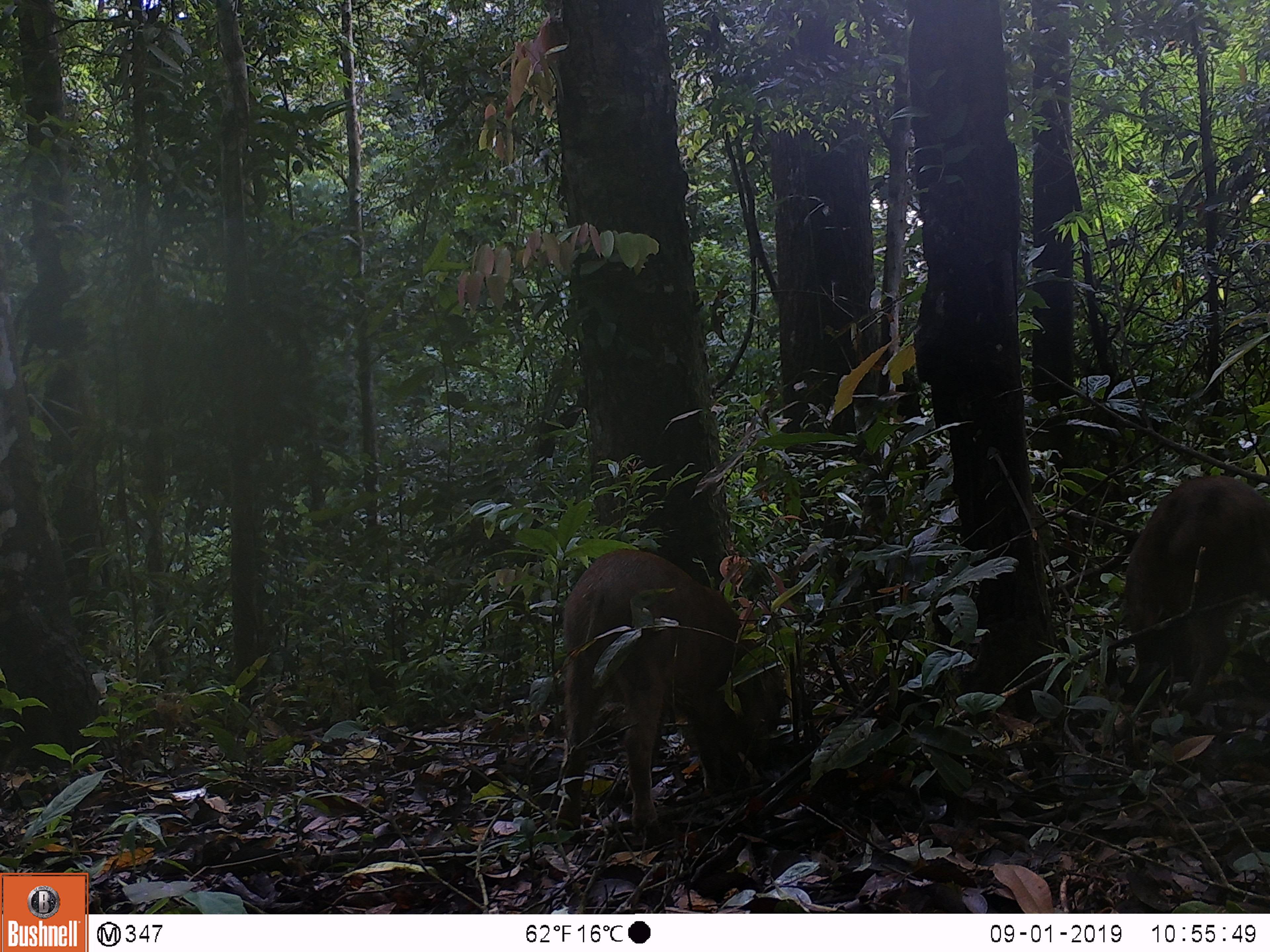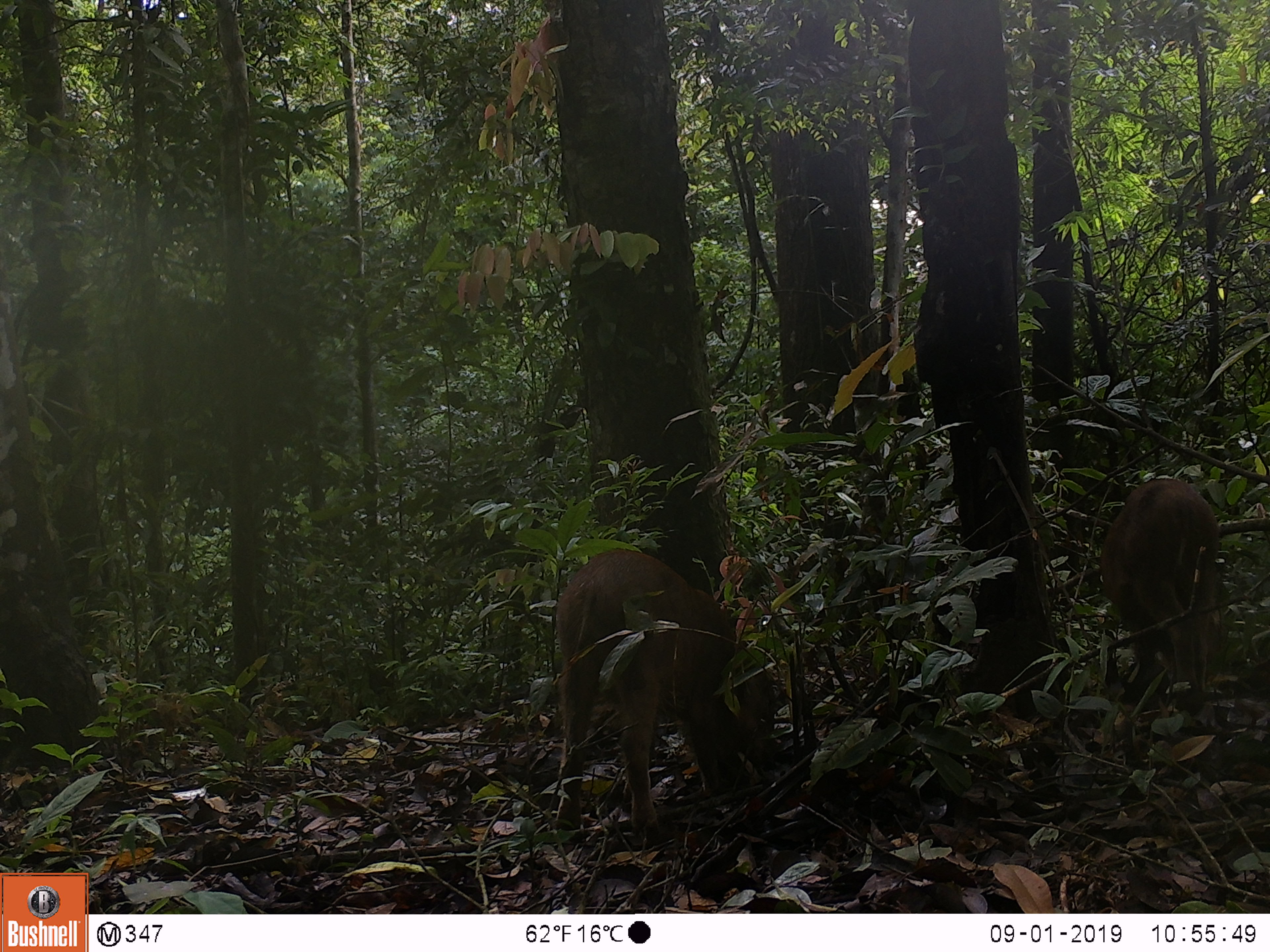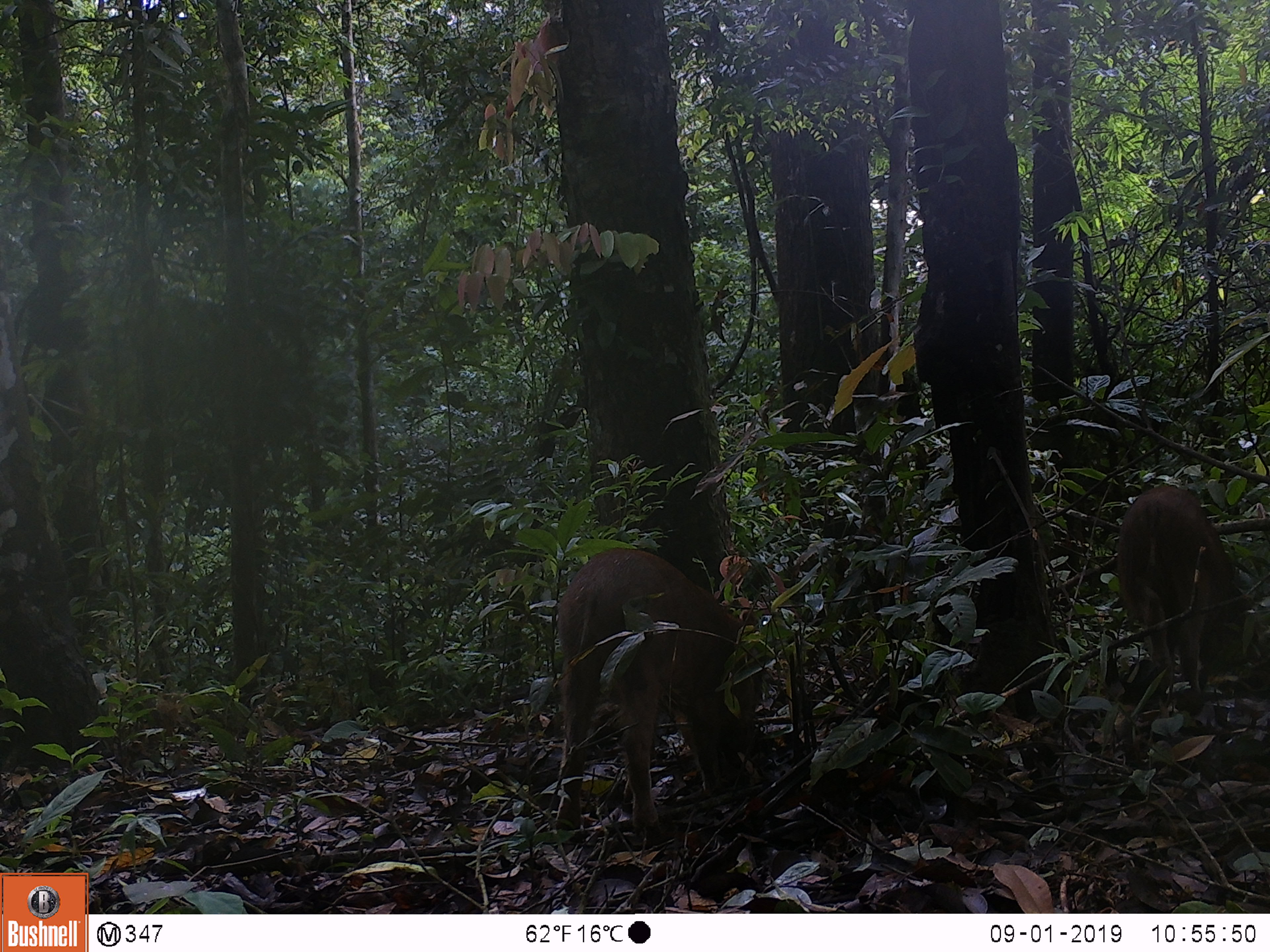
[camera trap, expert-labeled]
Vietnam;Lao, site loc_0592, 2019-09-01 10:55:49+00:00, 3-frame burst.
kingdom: Animalia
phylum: Chordata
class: Mammalia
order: Artiodactyla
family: Suidae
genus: Sus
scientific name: Sus scrofa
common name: eurasian wild pig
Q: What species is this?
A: Eurasian wild pig (Sus scrofa).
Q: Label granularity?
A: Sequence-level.